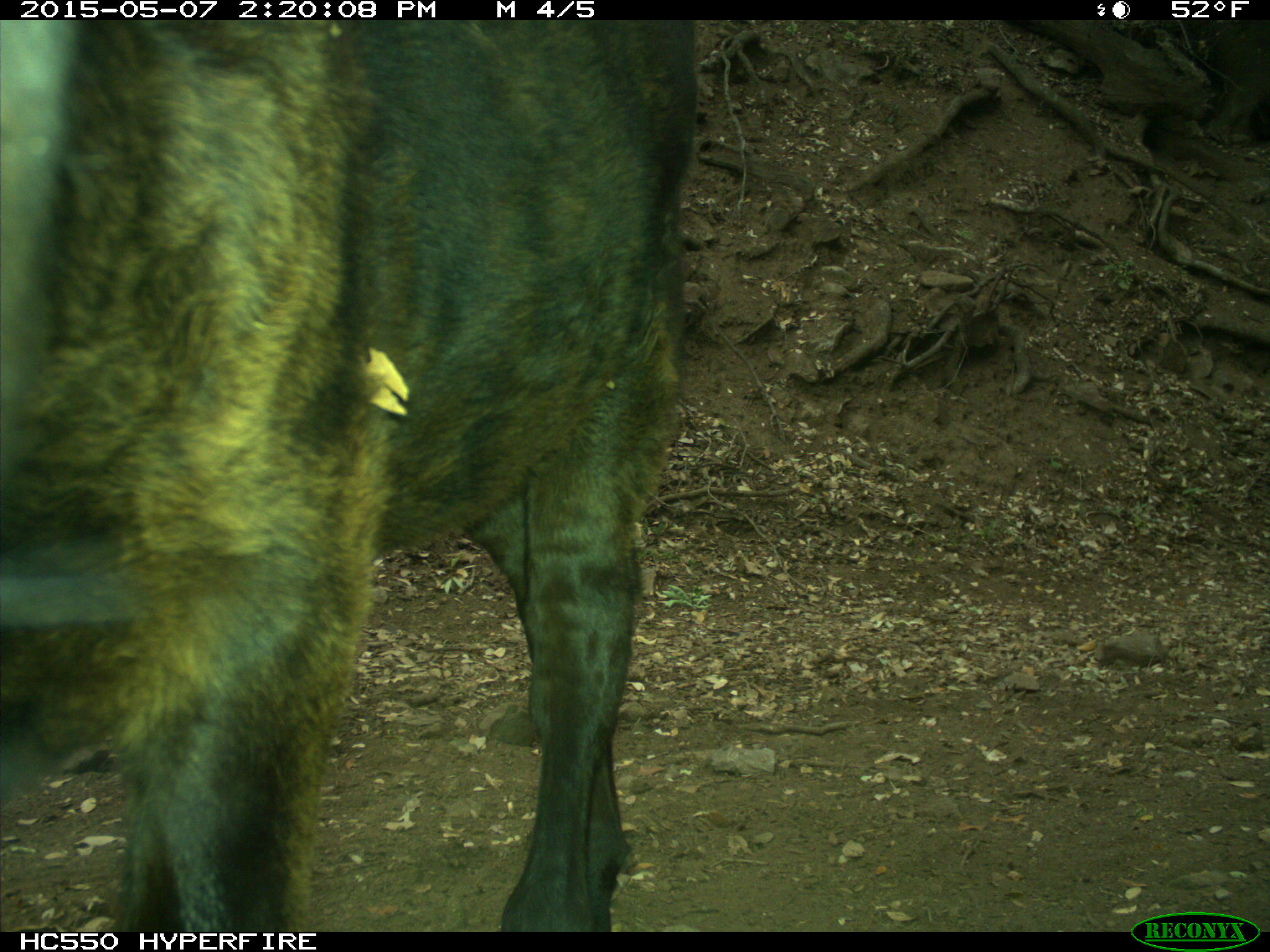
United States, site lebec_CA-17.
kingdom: Animalia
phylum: Chordata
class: Mammalia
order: Artiodactyla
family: Bovidae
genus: Bos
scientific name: Bos taurus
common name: domestic cow